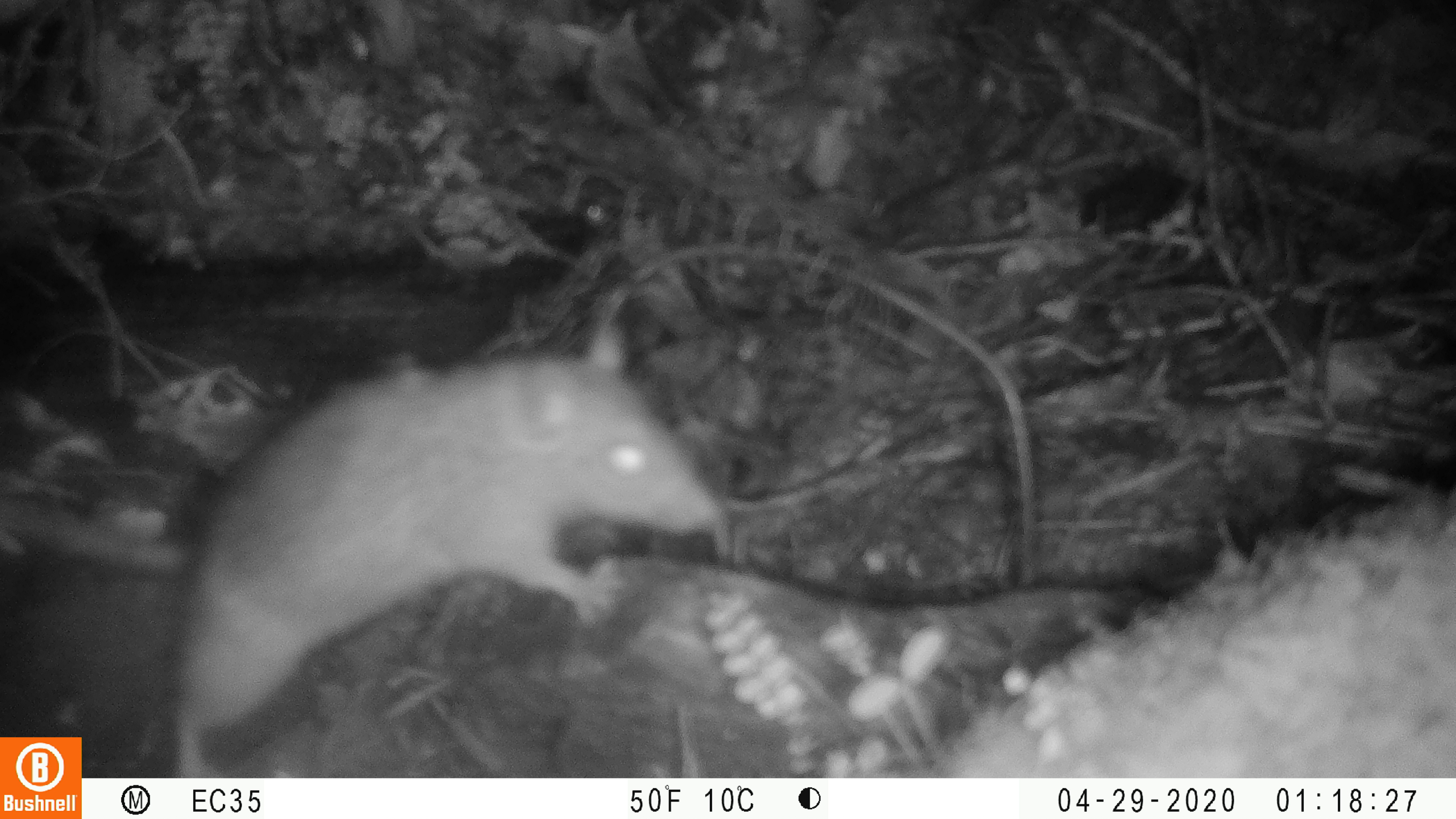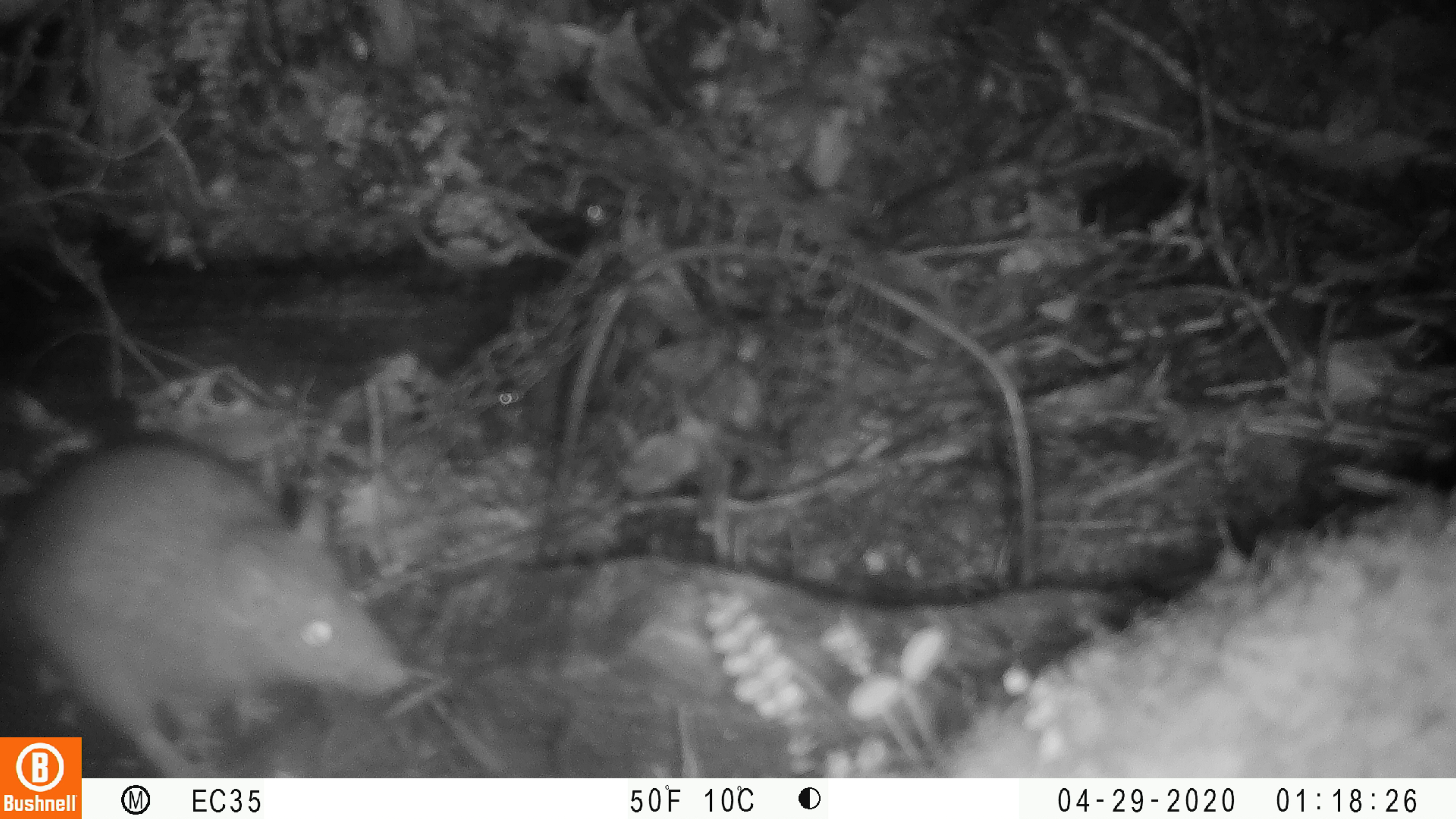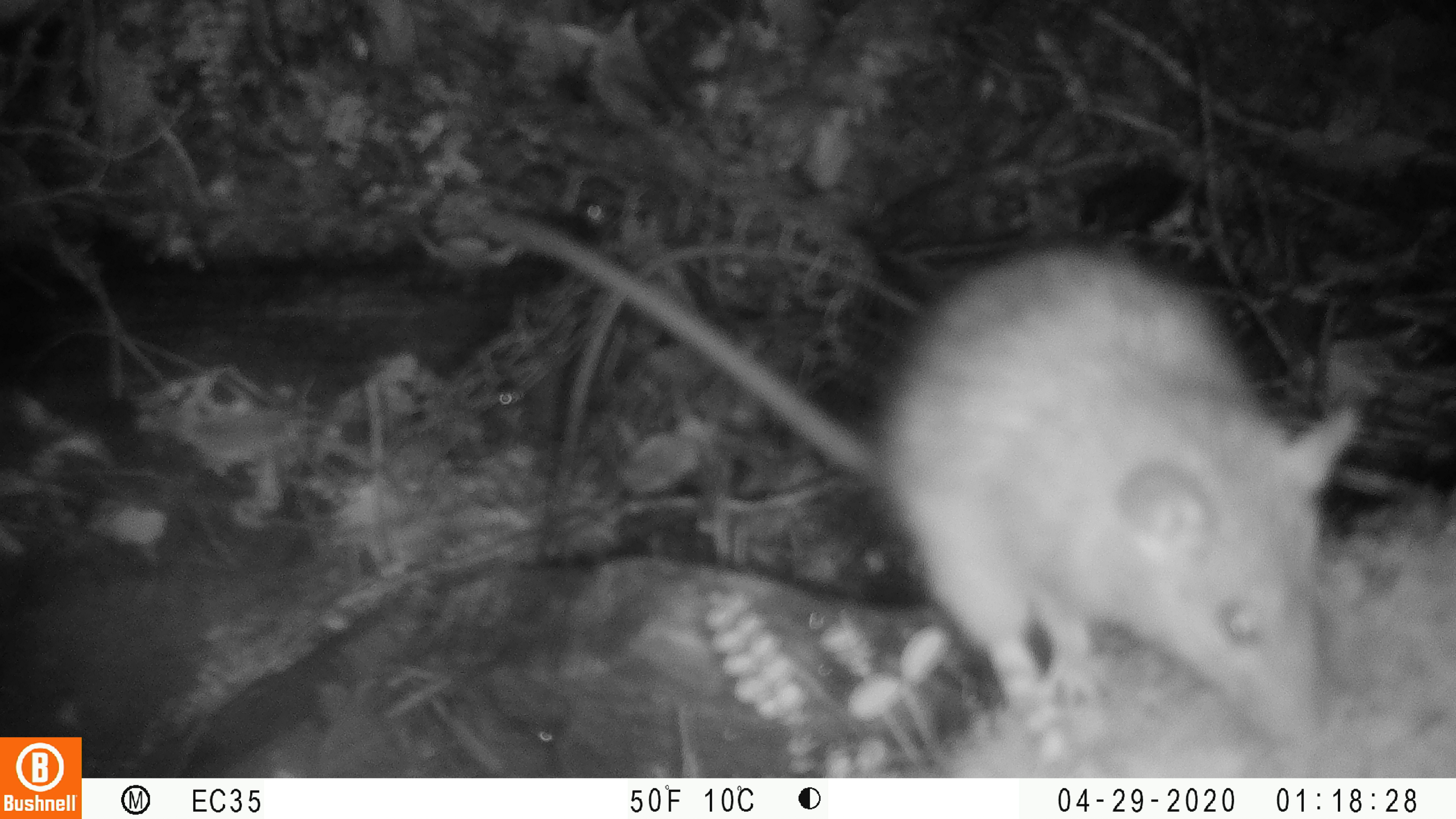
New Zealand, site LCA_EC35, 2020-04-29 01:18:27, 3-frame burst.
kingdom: Animalia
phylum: Chordata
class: Mammalia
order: Rodentia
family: Muridae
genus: Rattus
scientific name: Rattus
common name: rat